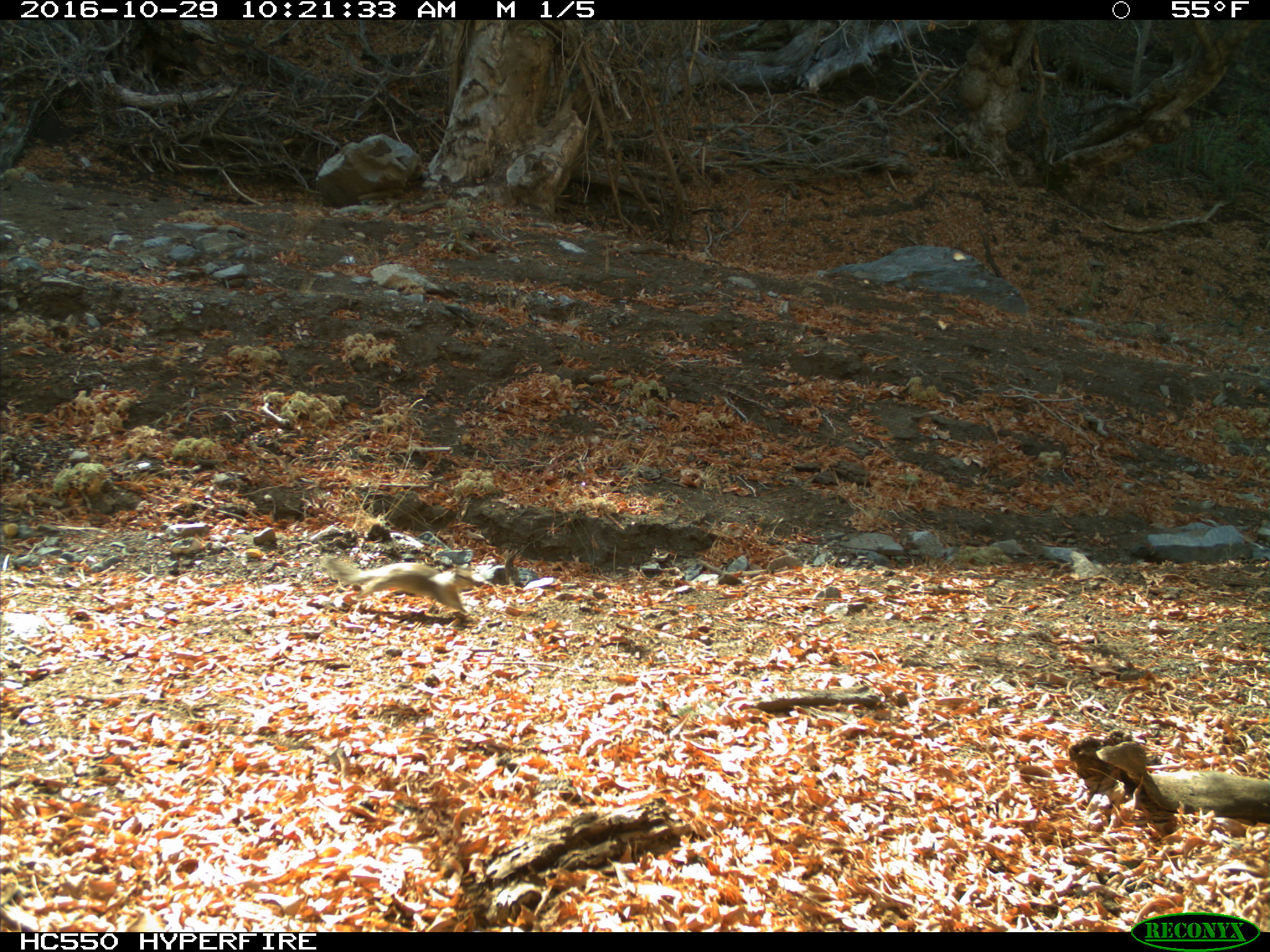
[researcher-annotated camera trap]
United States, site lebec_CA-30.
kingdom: Animalia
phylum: Chordata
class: Mammalia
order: Rodentia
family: Sciuridae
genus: Otospermophilus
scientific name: Otospermophilus beecheyi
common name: california ground squirrel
Otospermophilus beecheyi (california ground squirrel).